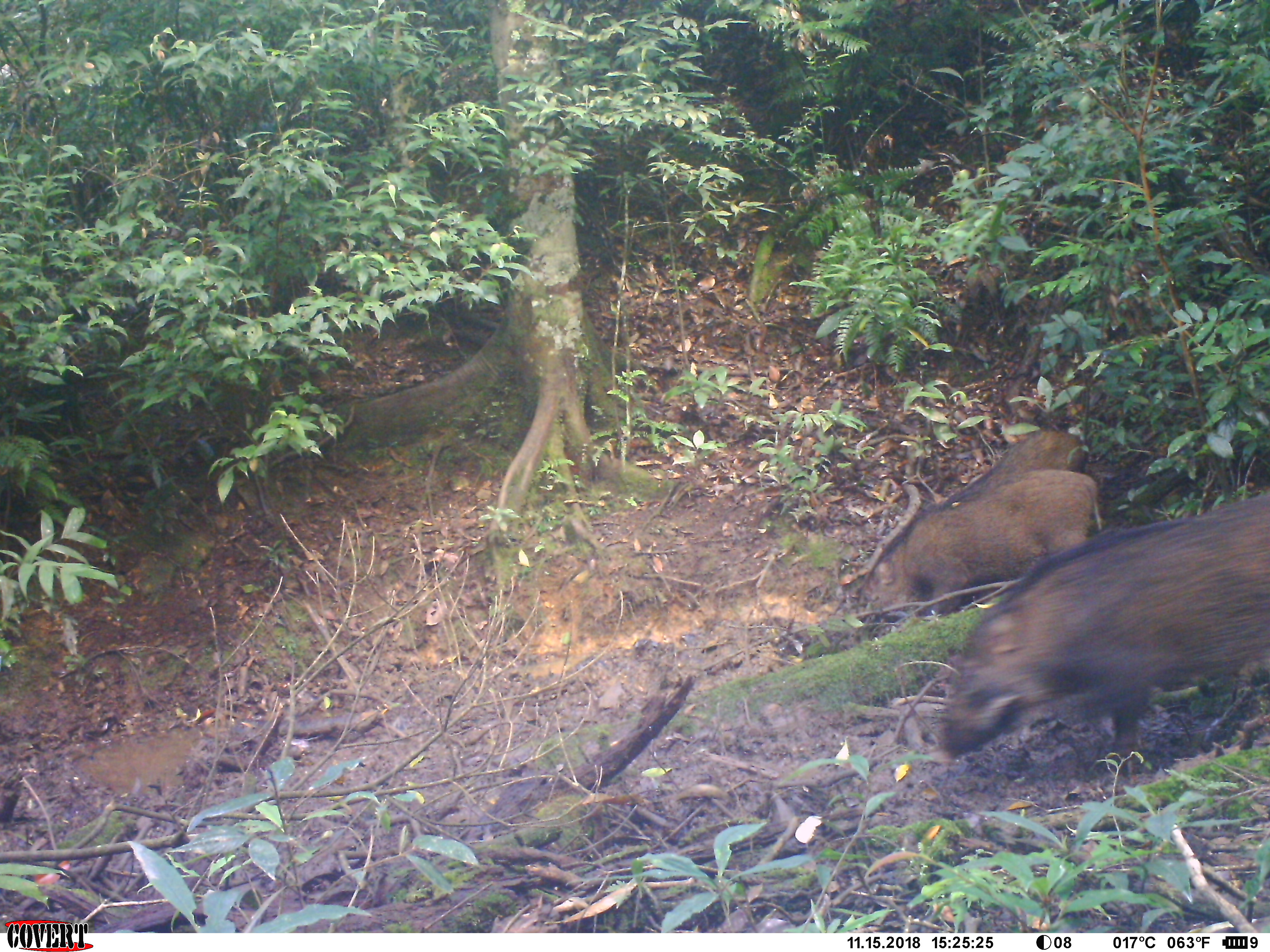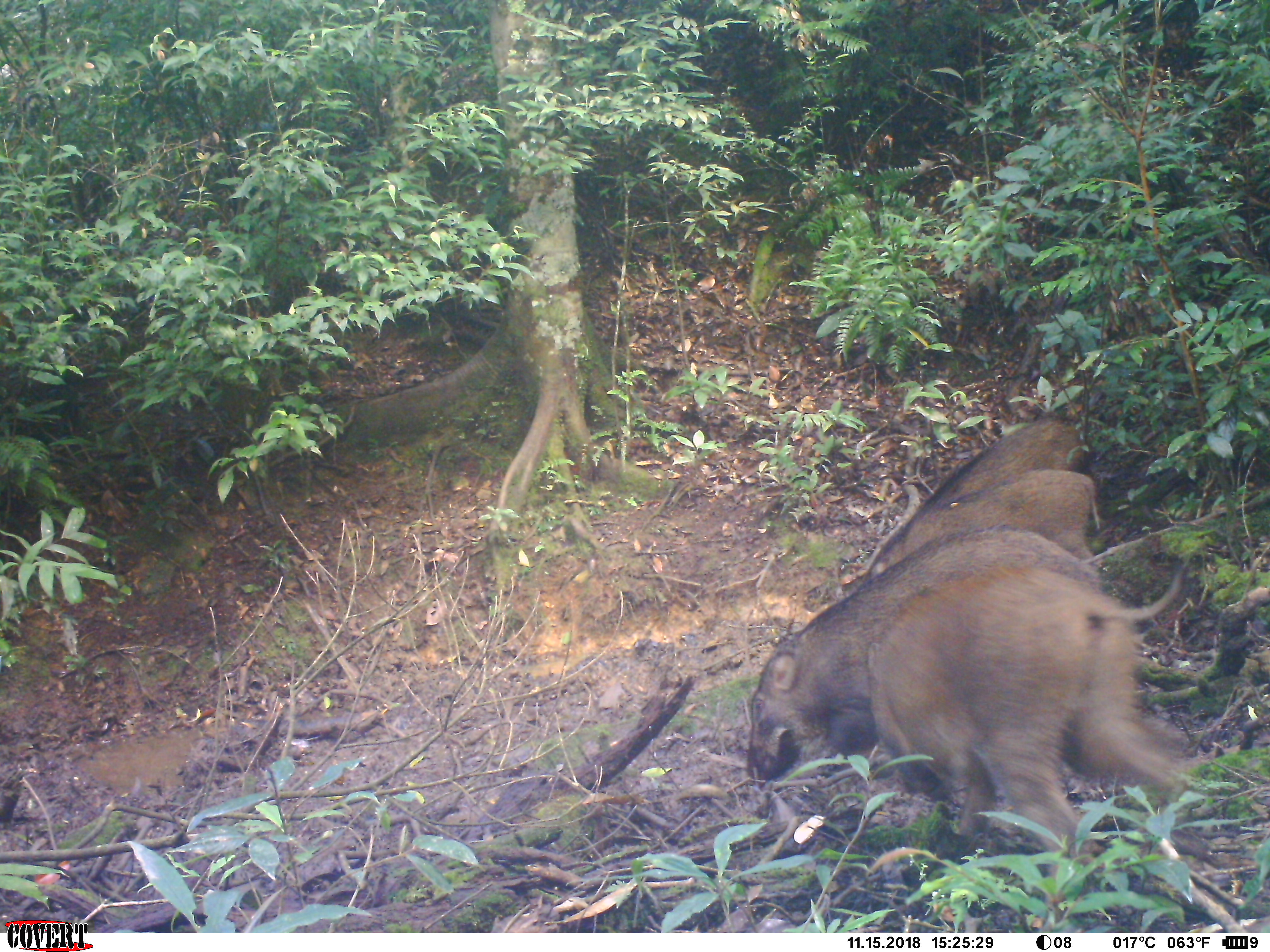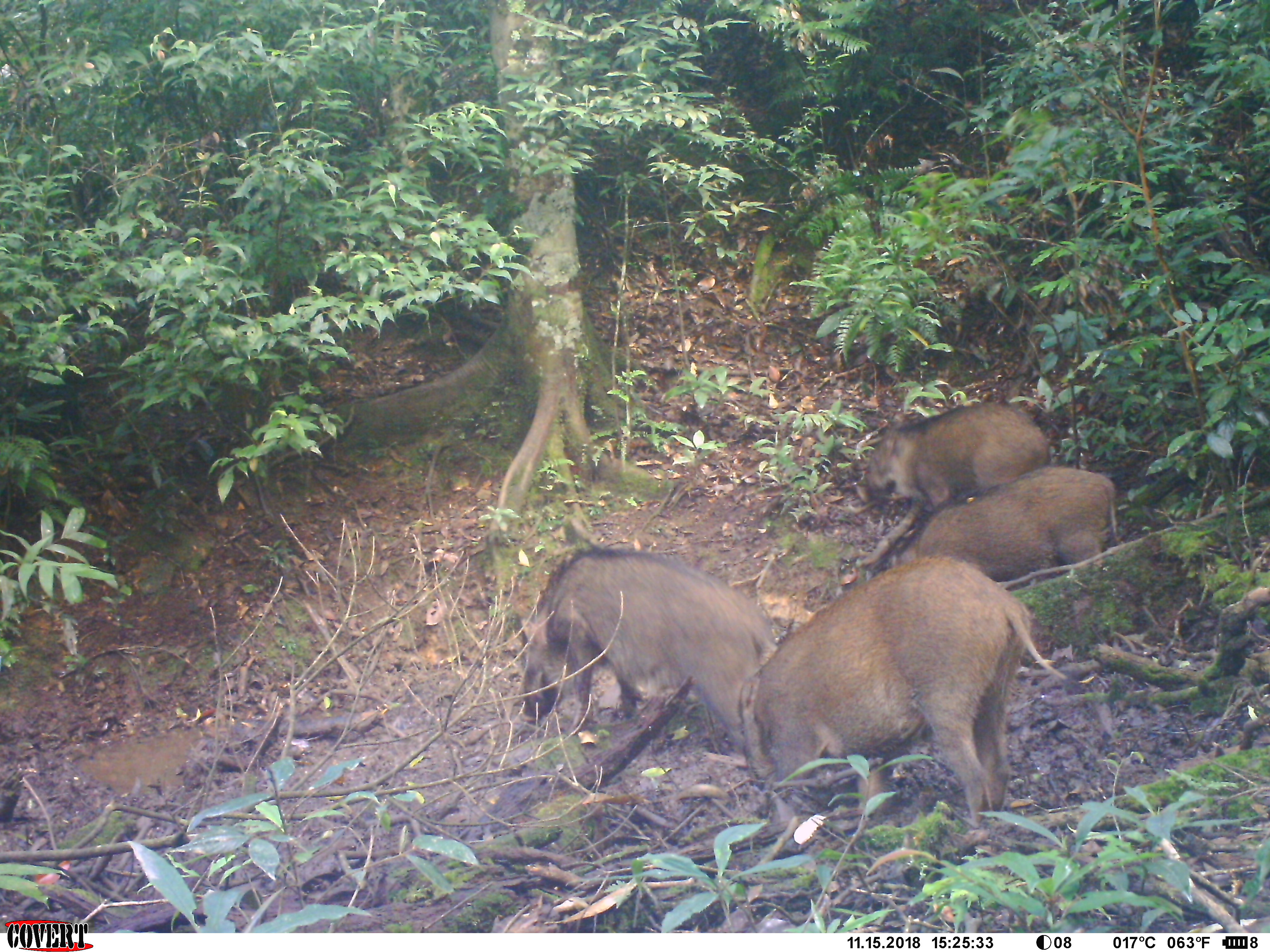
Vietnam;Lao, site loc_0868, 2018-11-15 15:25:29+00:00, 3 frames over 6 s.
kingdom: Animalia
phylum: Chordata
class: Mammalia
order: Artiodactyla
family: Suidae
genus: Sus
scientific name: Sus scrofa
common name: eurasian wild pig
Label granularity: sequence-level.